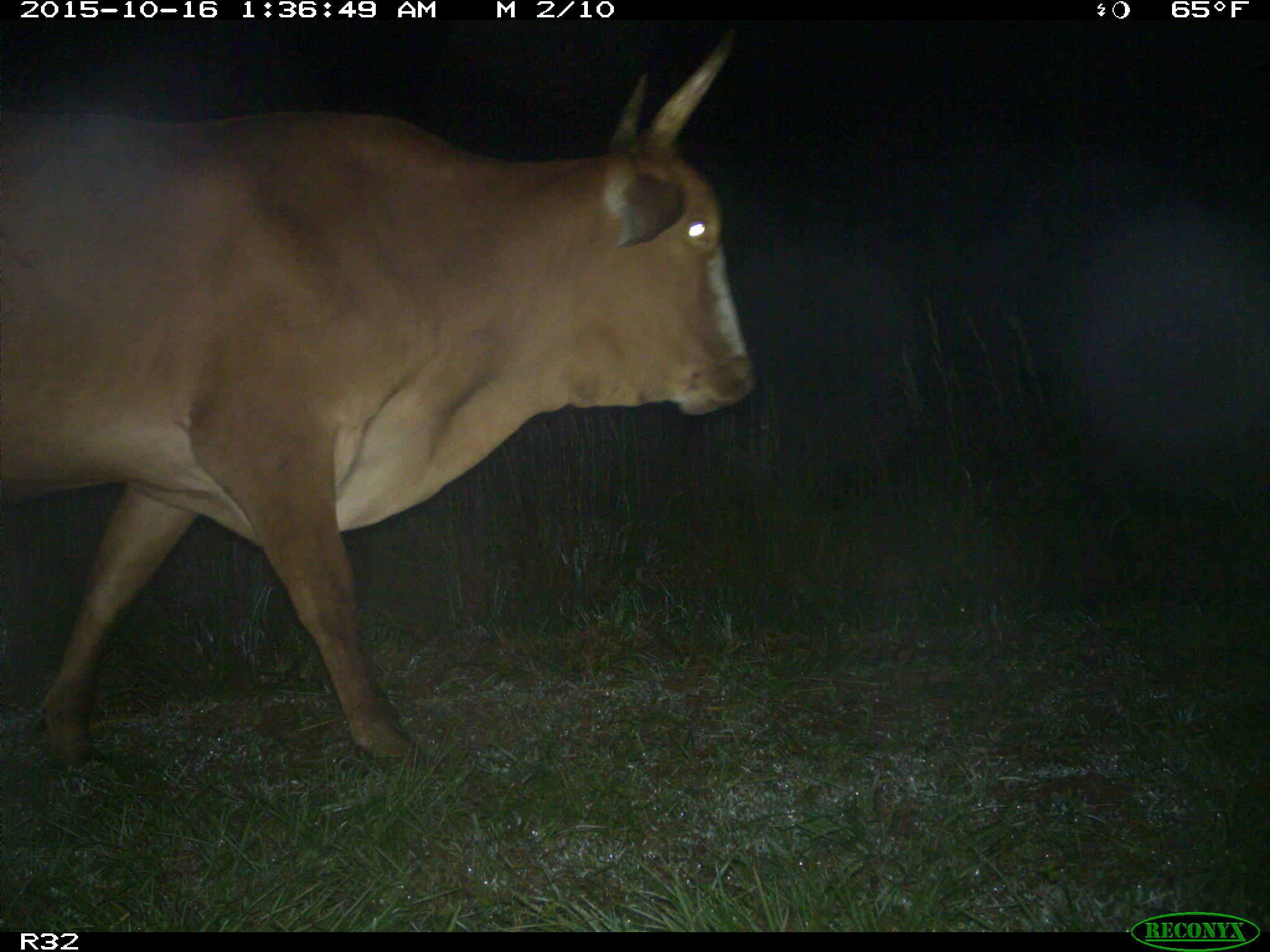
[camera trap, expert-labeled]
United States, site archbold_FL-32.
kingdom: Animalia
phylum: Chordata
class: Mammalia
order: Artiodactyla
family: Bovidae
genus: Bos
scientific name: Bos taurus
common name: domestic cow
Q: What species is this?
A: Bos taurus (domestic cow).